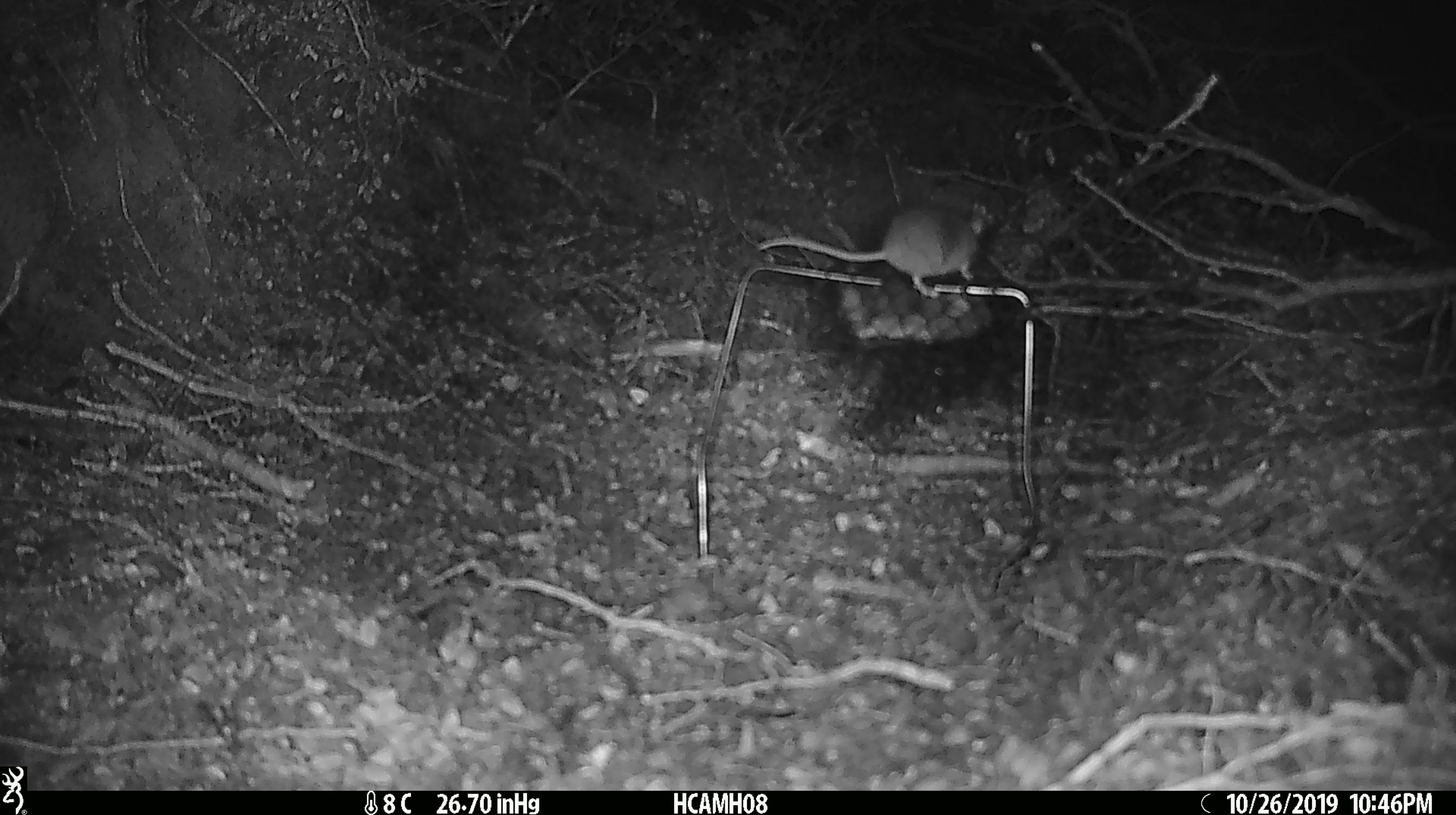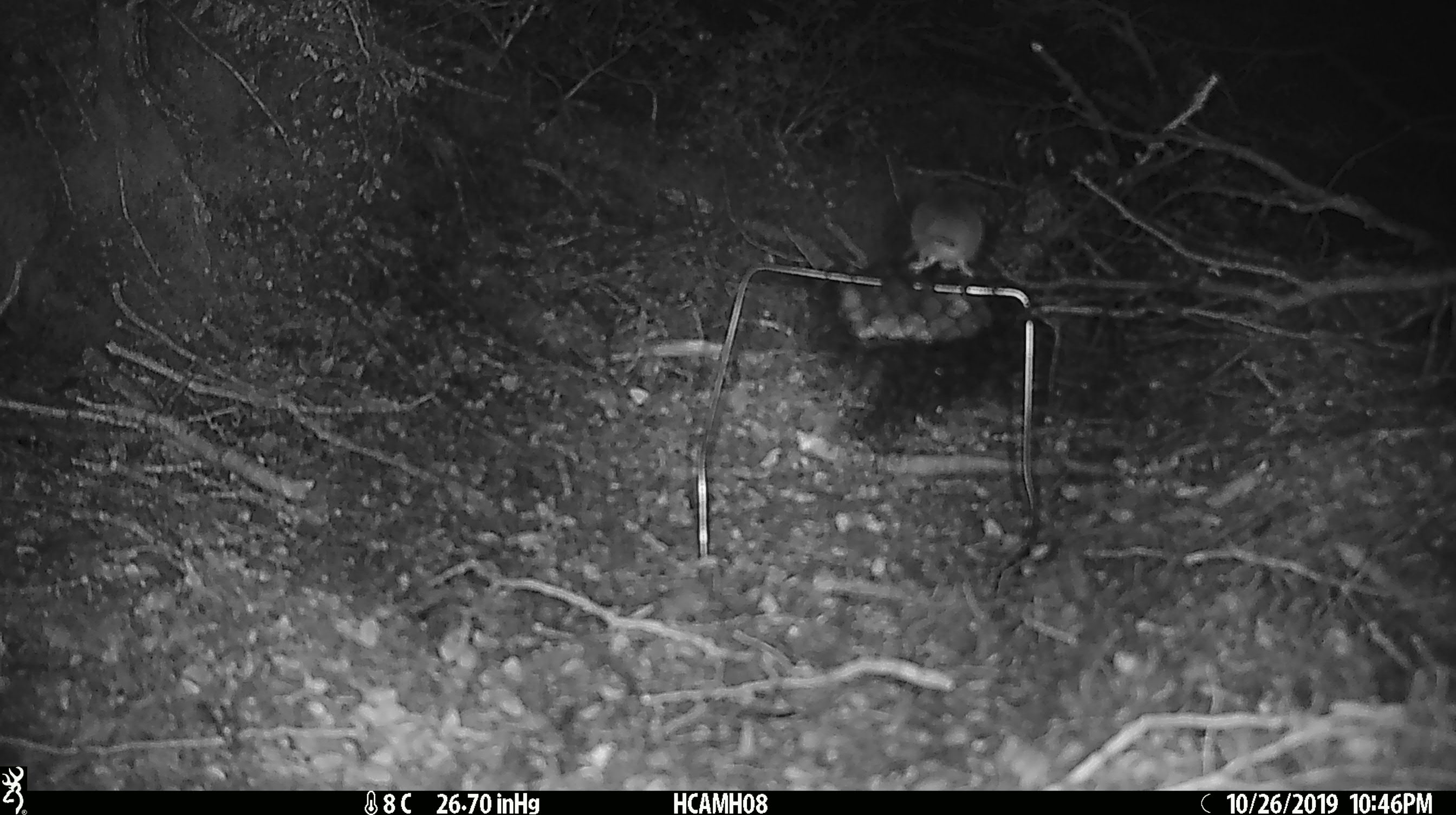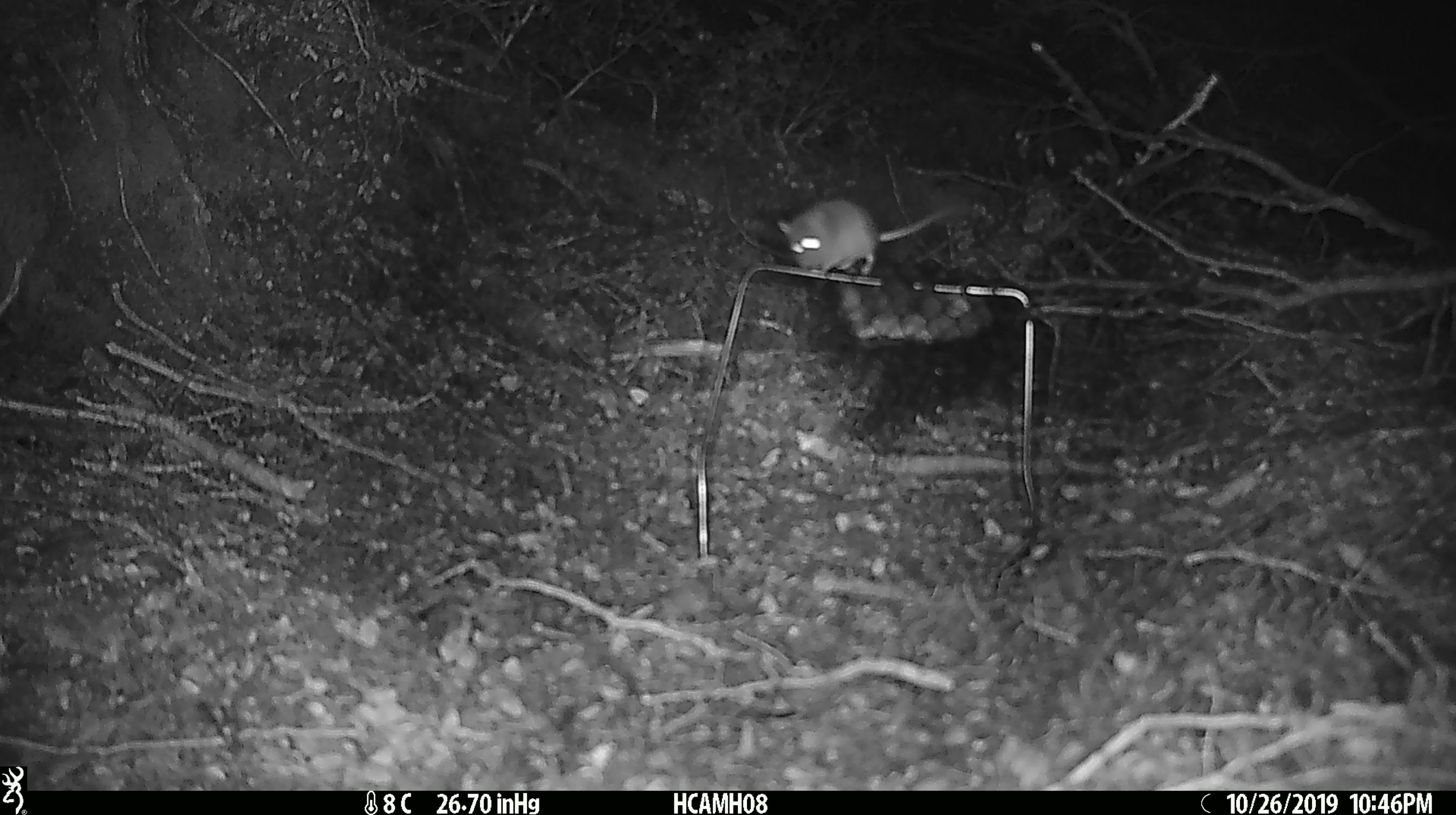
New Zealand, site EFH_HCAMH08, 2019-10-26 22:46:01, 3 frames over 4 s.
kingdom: Animalia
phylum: Chordata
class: Mammalia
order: Rodentia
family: Muridae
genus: Mus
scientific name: Mus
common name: mouse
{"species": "mouse (Mus)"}